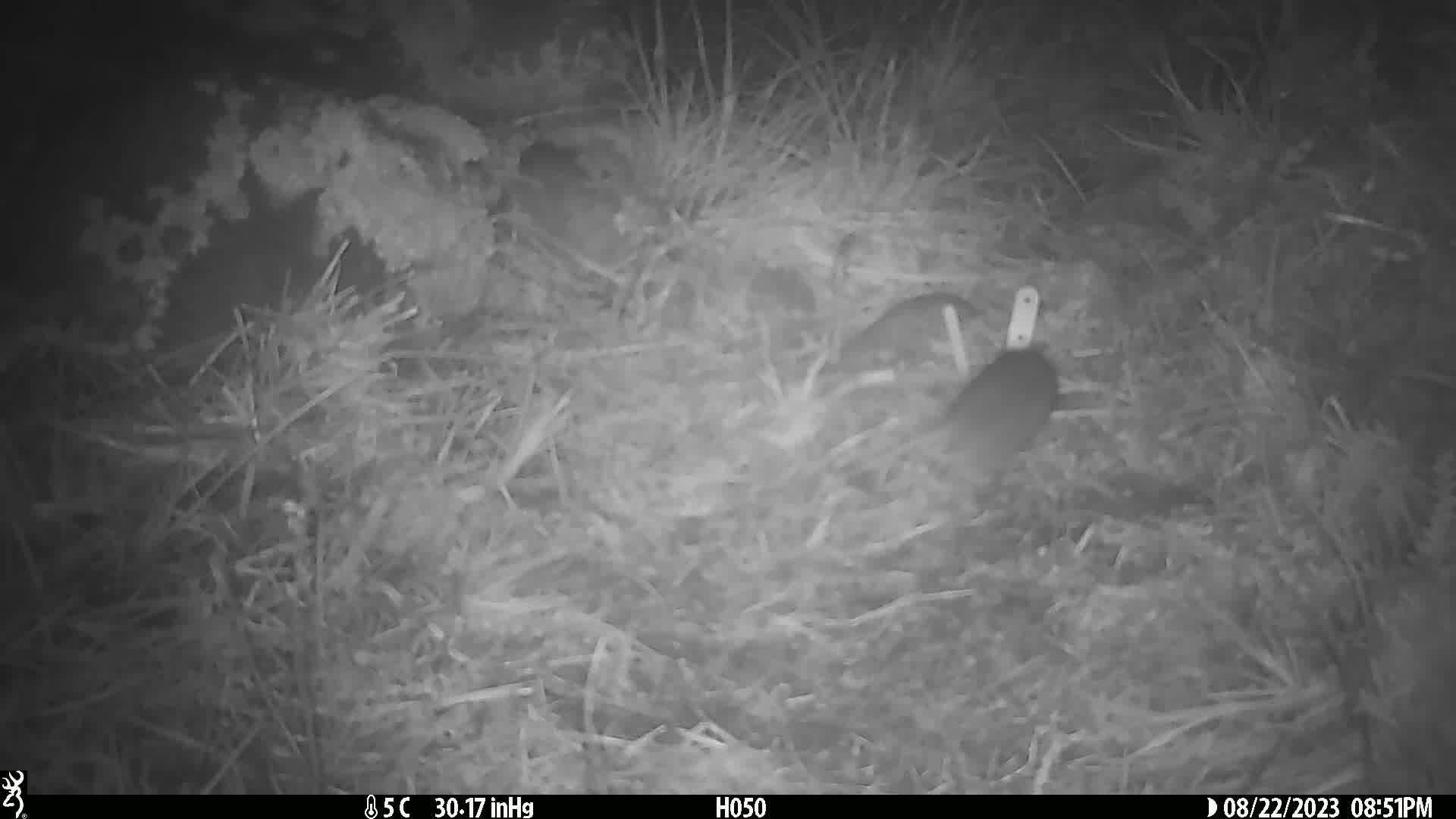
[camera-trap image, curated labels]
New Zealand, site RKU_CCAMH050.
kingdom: Animalia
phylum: Chordata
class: Mammalia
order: Rodentia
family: Muridae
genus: Rattus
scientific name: Rattus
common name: rat